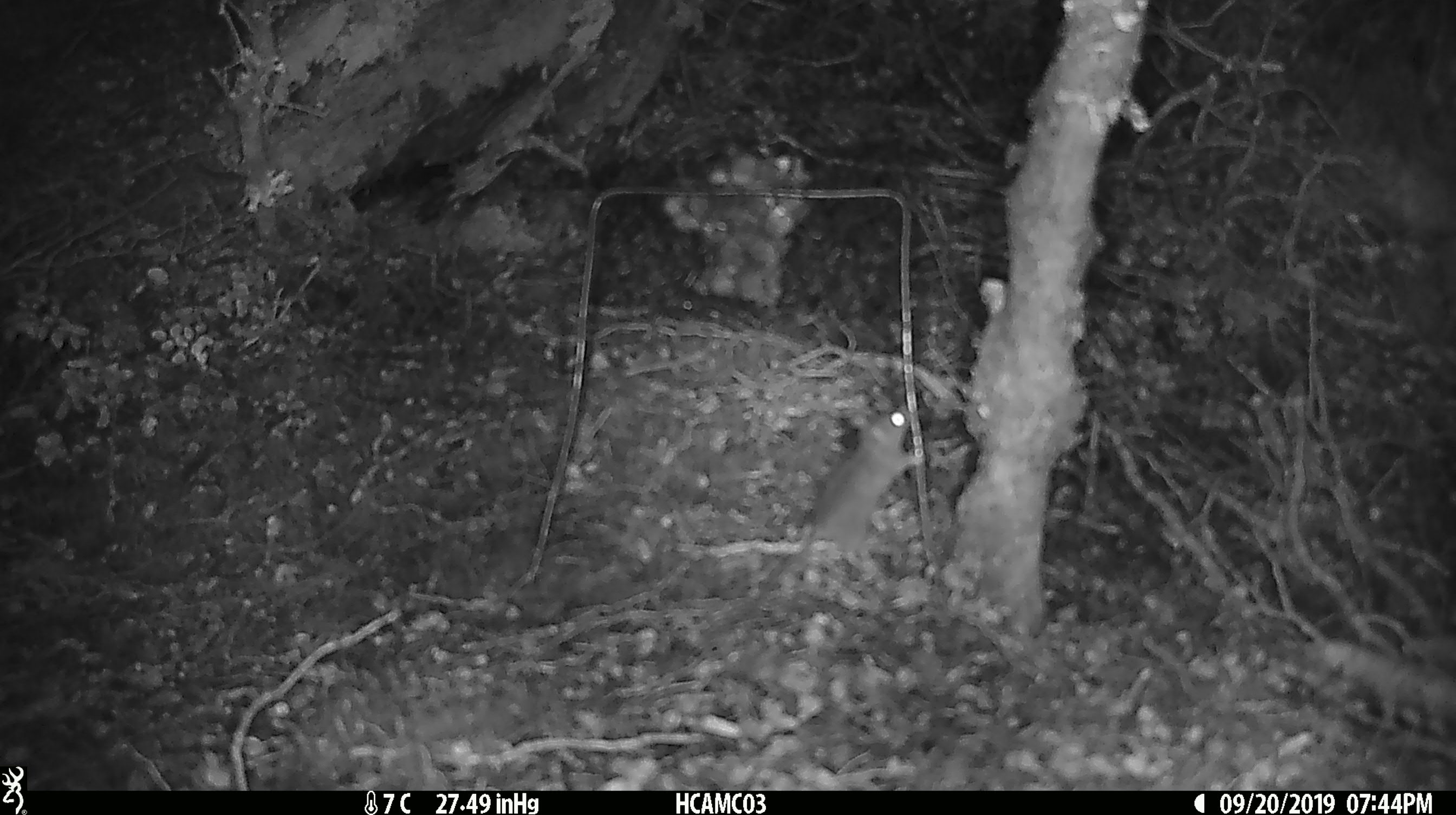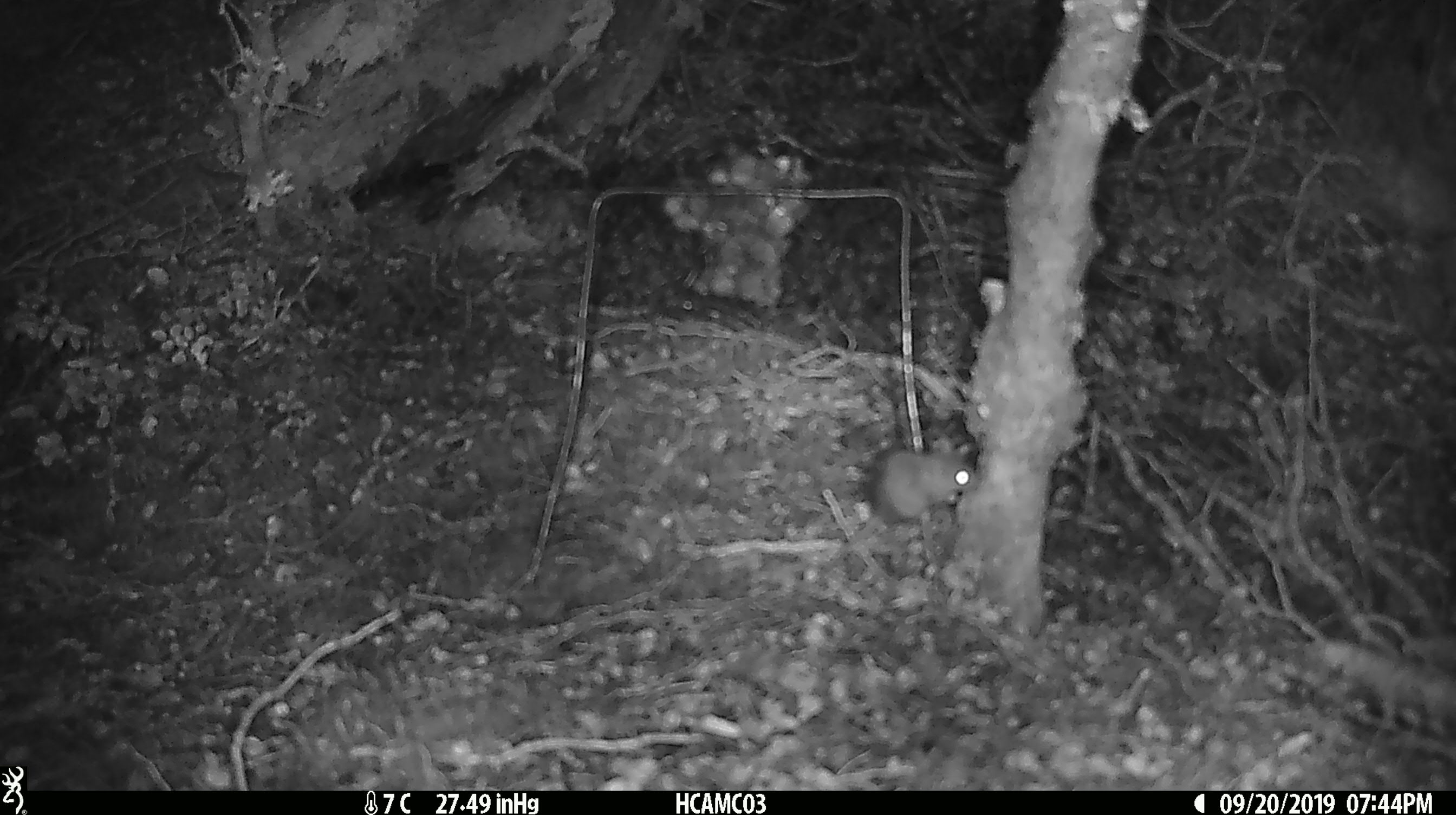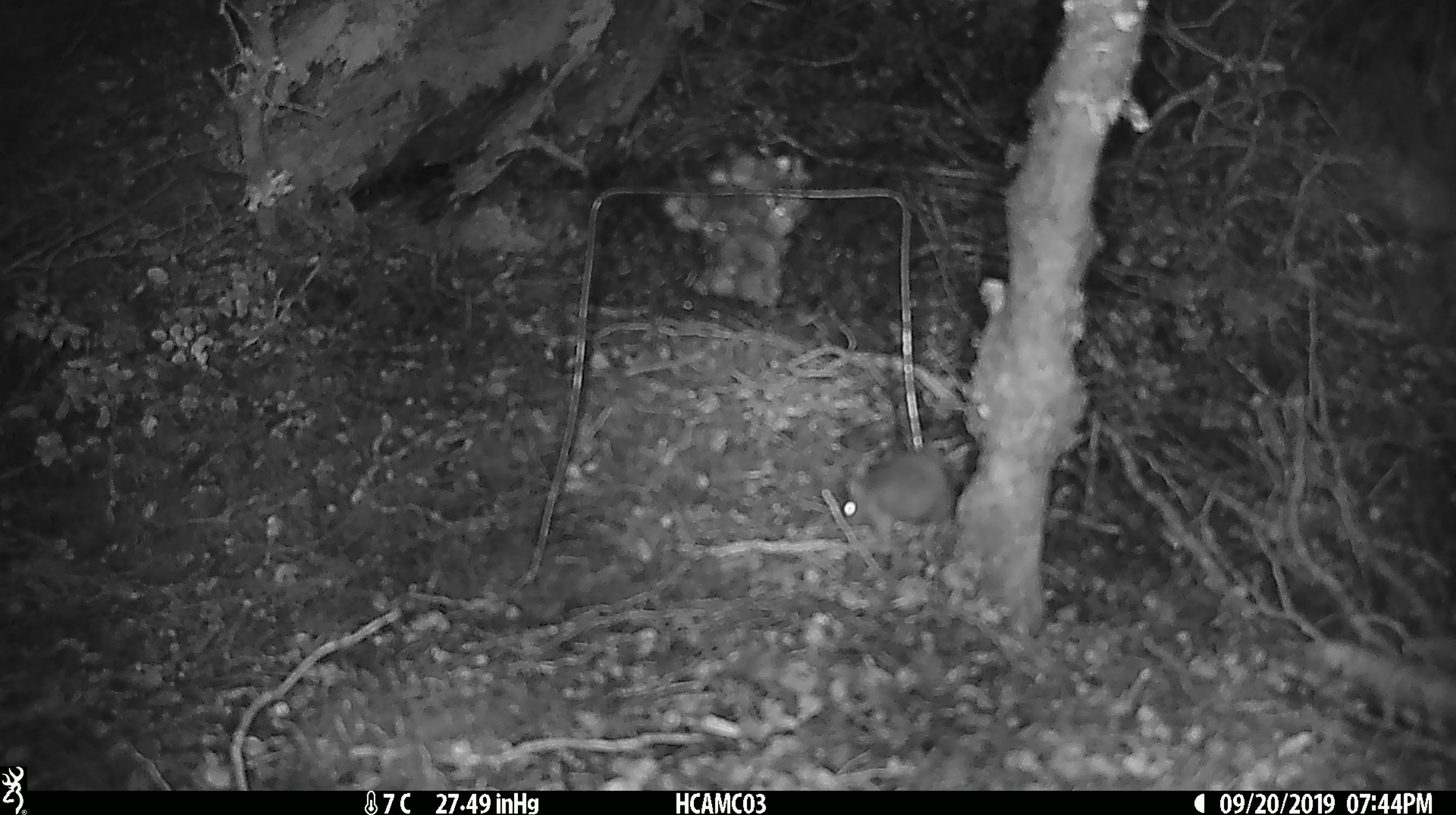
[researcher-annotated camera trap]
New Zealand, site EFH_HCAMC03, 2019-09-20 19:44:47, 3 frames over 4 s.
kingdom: Animalia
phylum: Chordata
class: Mammalia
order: Rodentia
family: Muridae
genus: Mus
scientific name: Mus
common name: mouse